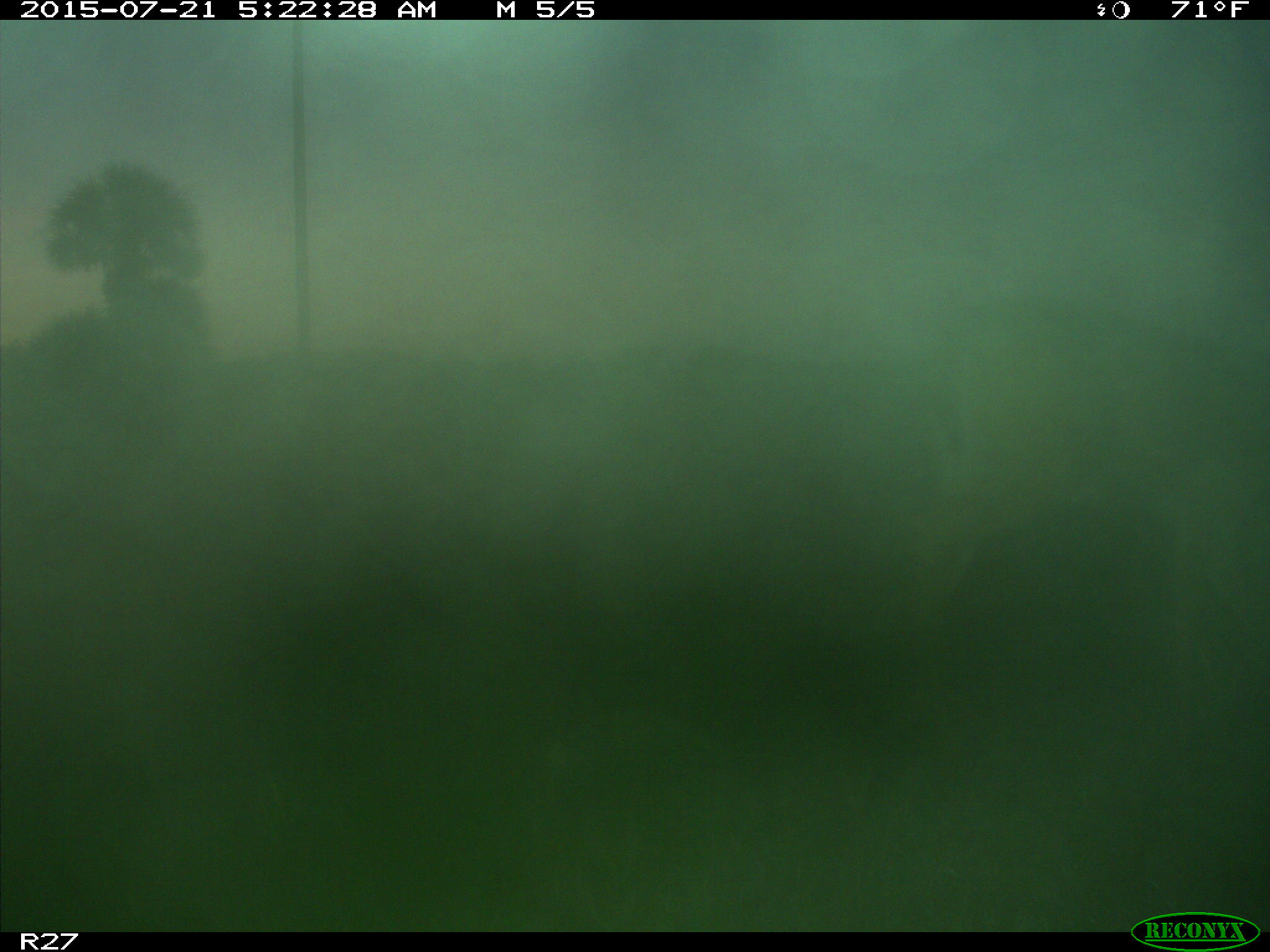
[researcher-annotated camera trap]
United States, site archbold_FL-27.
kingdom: Animalia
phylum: Chordata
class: Mammalia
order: Artiodactyla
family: Cervidae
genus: Odocoileus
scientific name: Odocoileus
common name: deer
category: unidentified deer